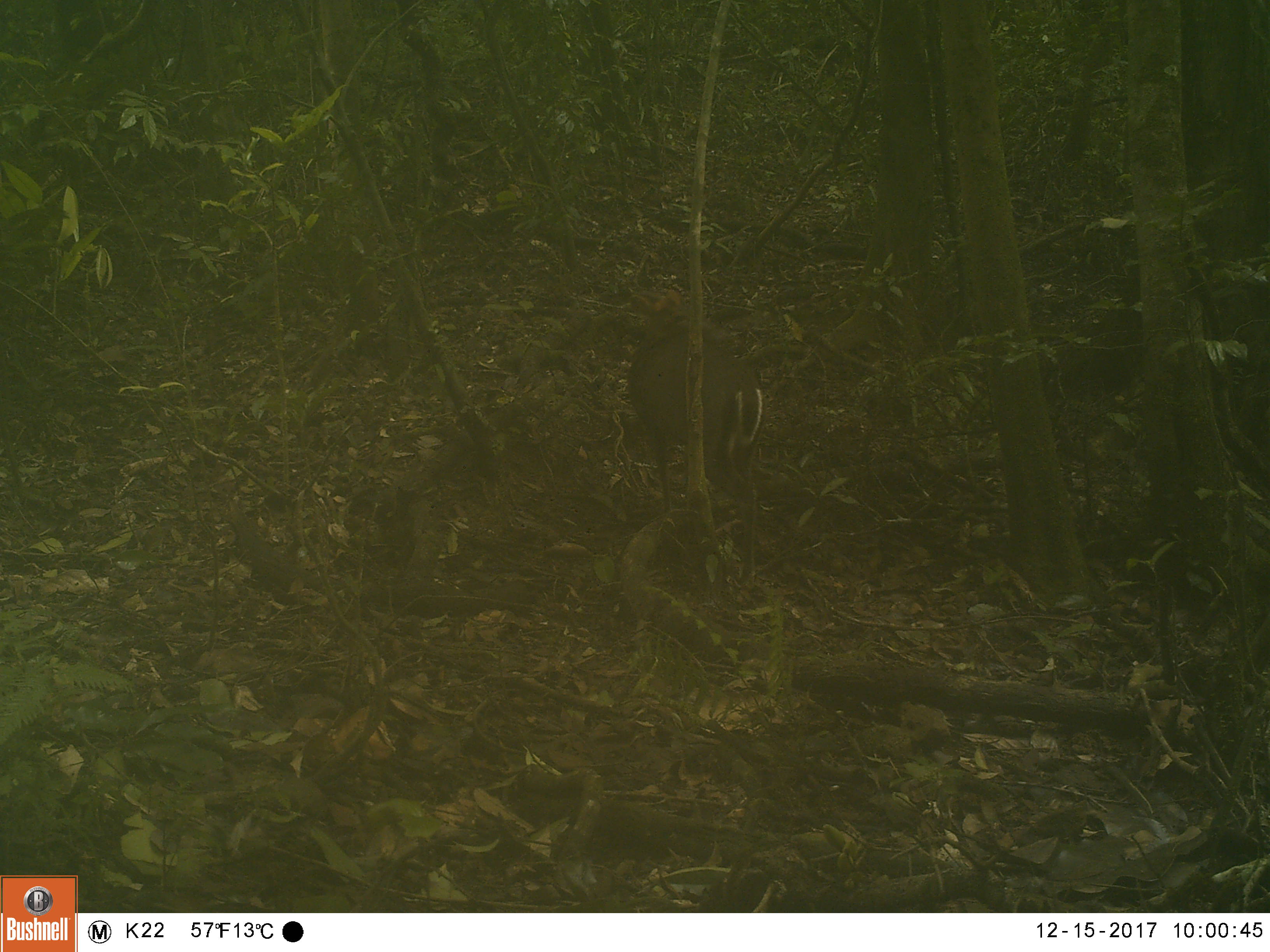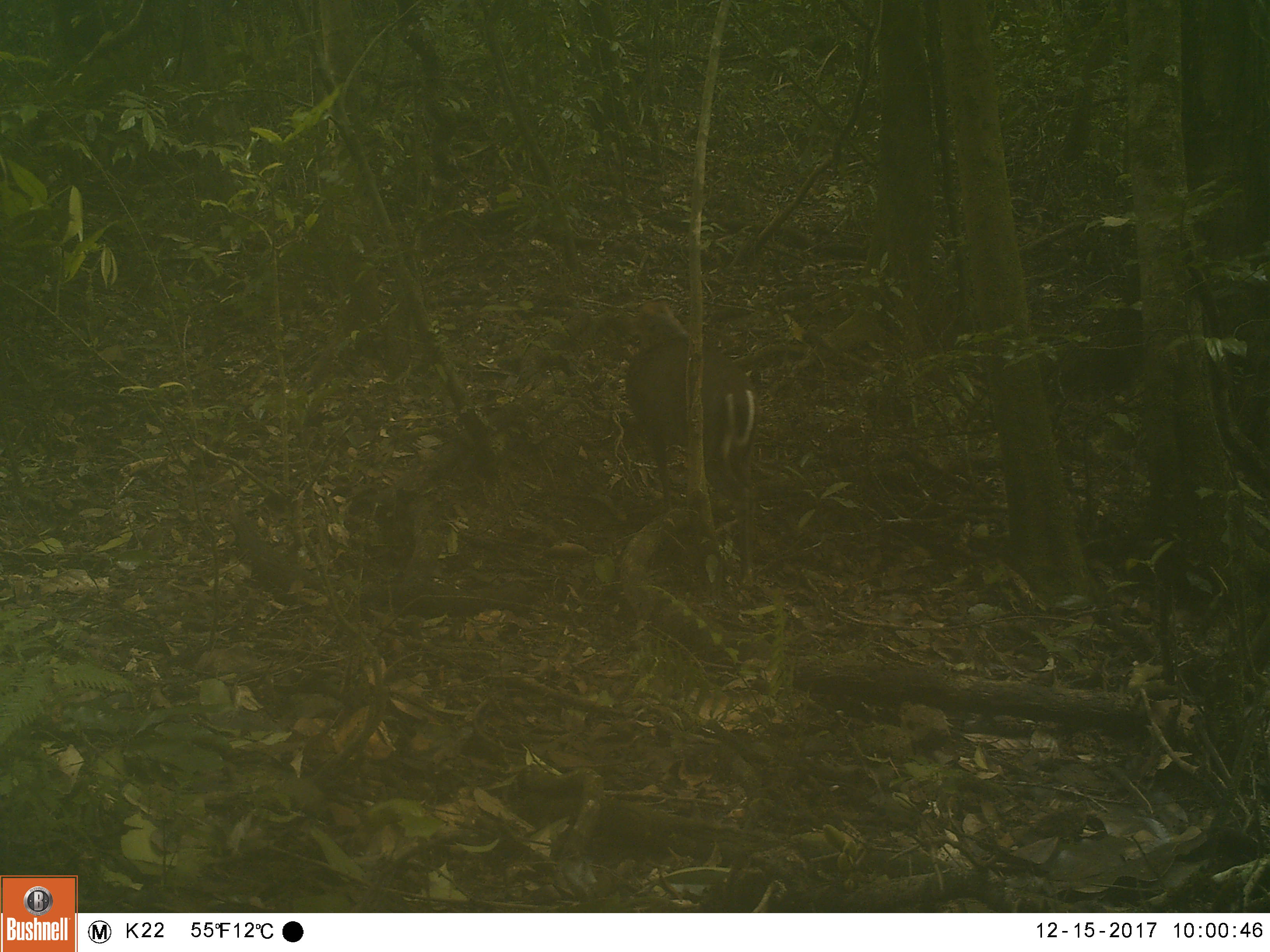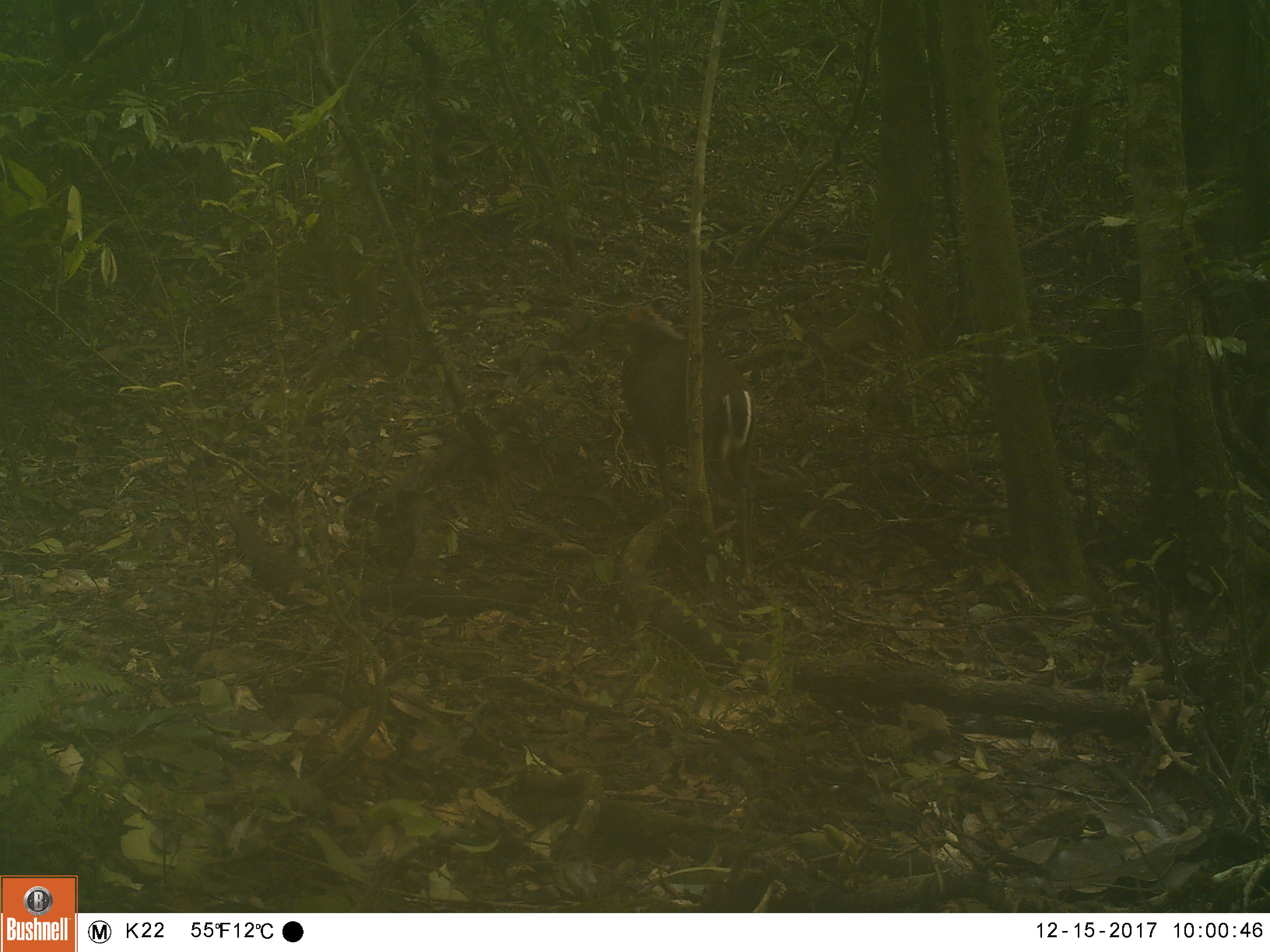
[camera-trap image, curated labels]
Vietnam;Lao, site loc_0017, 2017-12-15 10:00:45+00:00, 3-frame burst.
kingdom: Animalia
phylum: Chordata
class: Mammalia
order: Artiodactyla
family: Cervidae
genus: Muntiacus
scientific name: Muntiacus rooseveltorum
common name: roosevelt's muntjac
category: roosevelts muntjac group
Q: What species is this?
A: Roosevelts muntjac group (roosevelt's muntjac) (Muntiacus rooseveltorum).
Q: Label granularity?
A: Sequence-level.